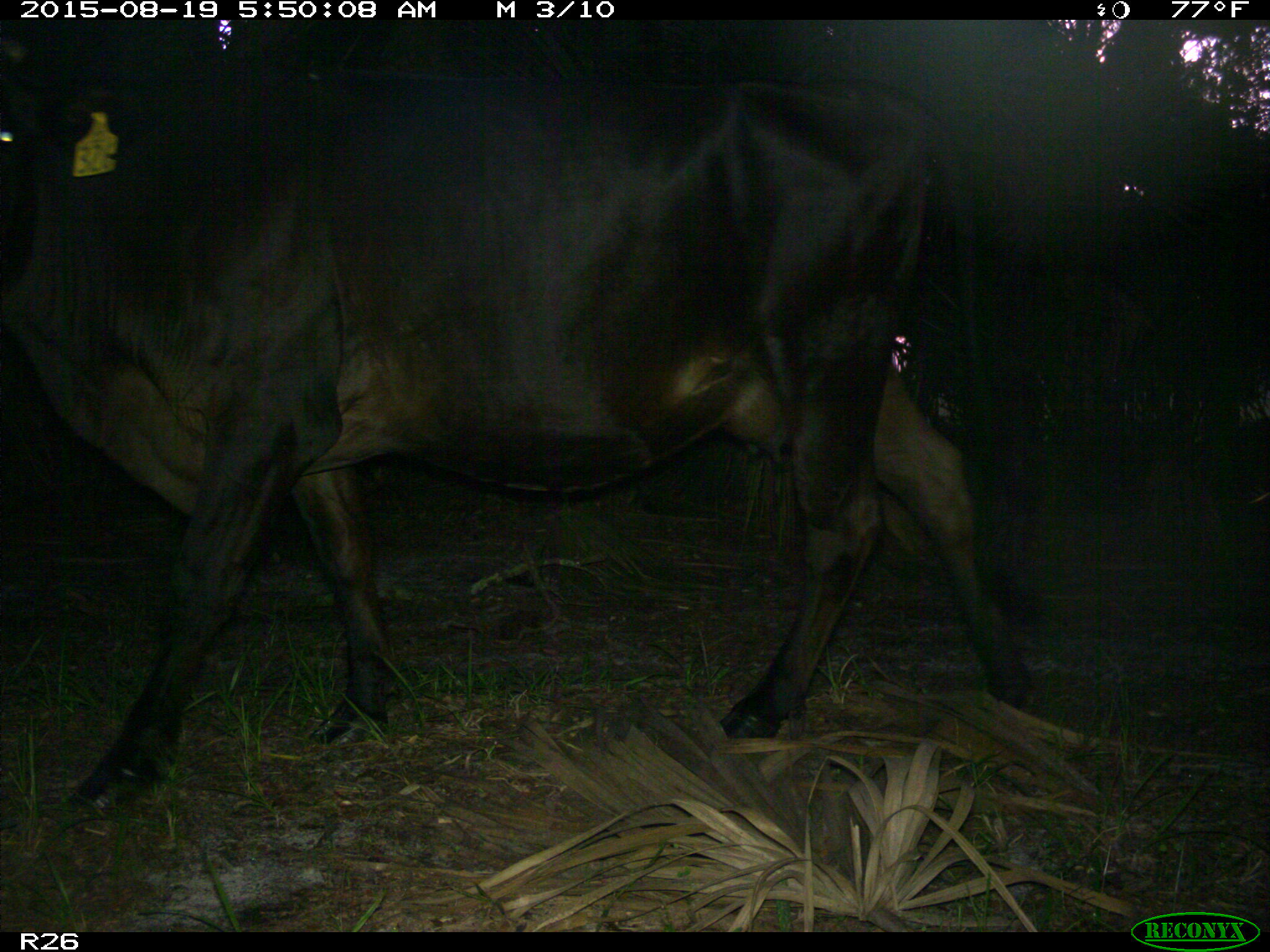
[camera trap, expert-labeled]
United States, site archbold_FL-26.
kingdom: Animalia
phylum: Chordata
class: Mammalia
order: Artiodactyla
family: Bovidae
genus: Bos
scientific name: Bos taurus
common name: domestic cow